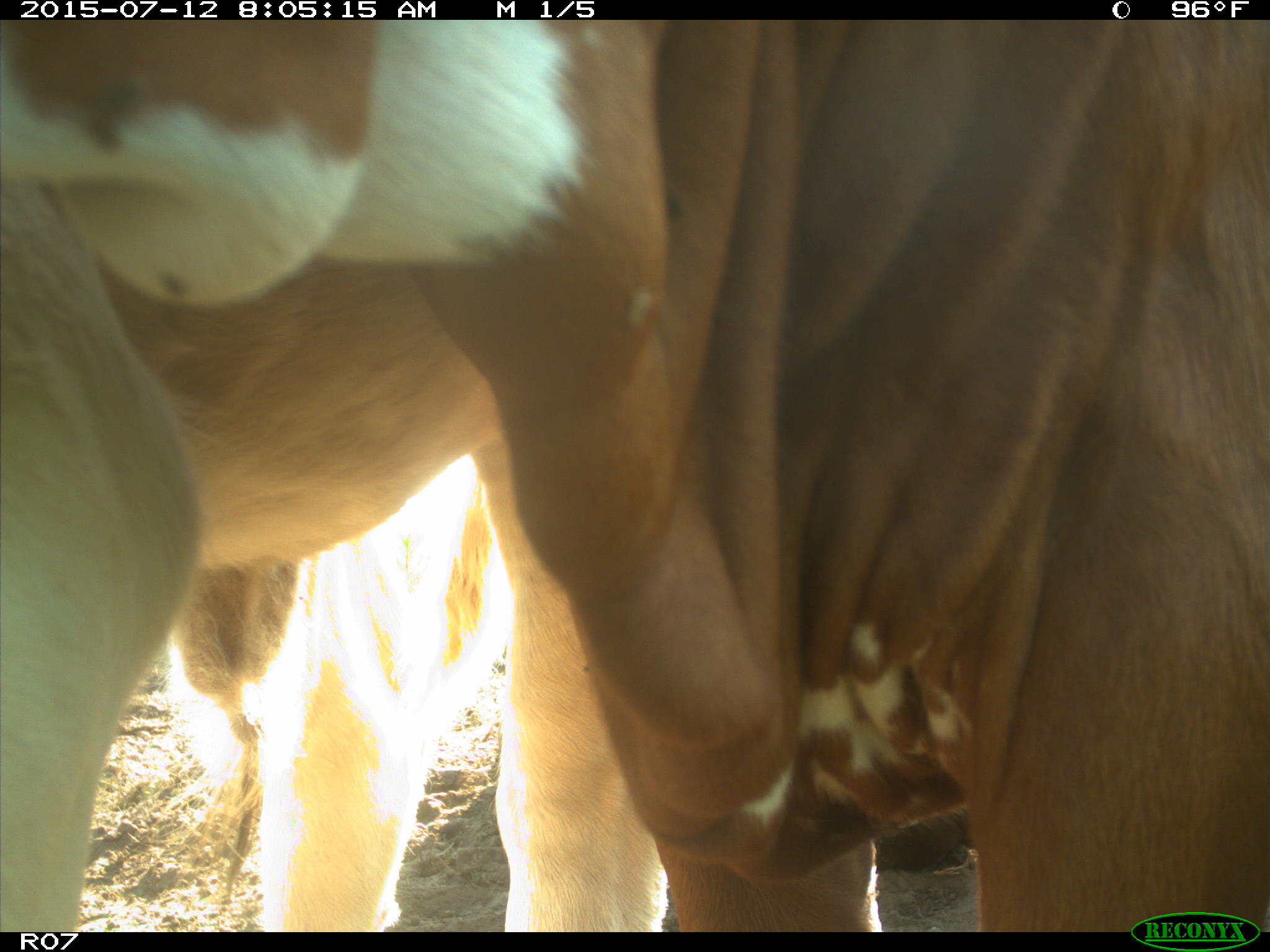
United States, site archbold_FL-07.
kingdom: Animalia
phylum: Chordata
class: Mammalia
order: Artiodactyla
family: Bovidae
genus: Bos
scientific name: Bos taurus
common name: domestic cow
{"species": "Bos taurus (domestic cow)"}